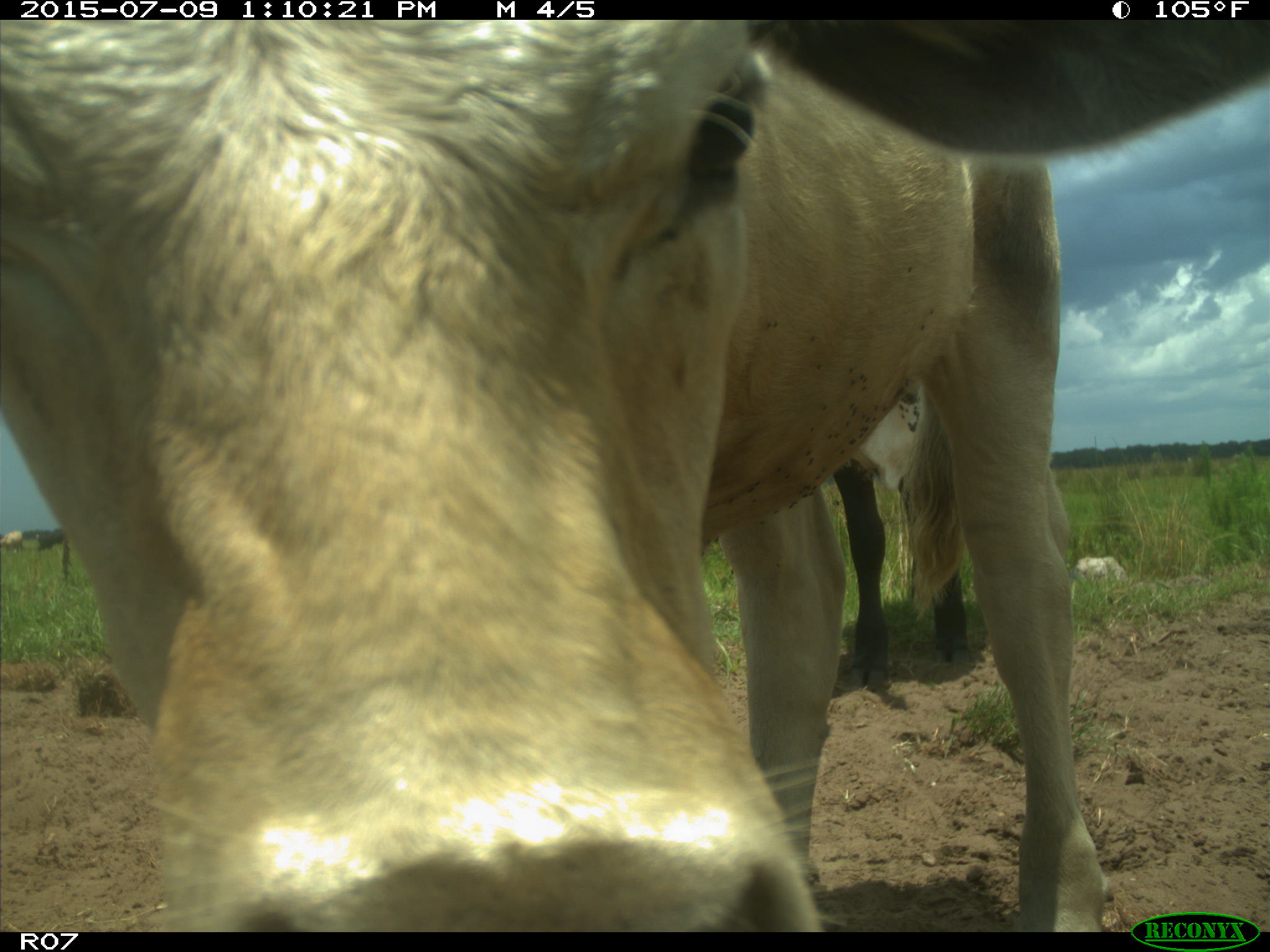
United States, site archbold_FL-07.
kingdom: Animalia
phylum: Chordata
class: Mammalia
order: Artiodactyla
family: Bovidae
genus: Bos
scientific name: Bos taurus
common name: domestic cow